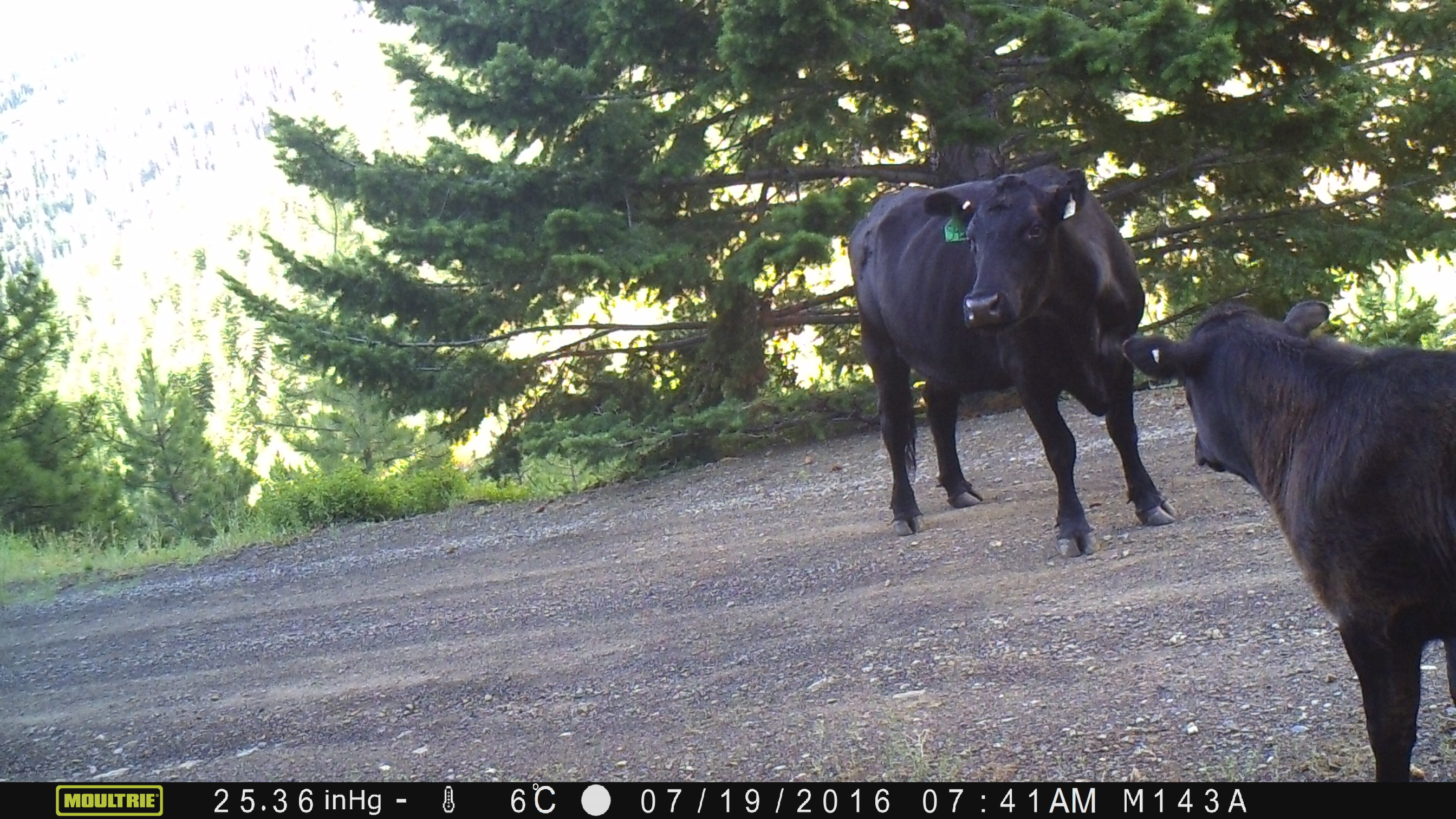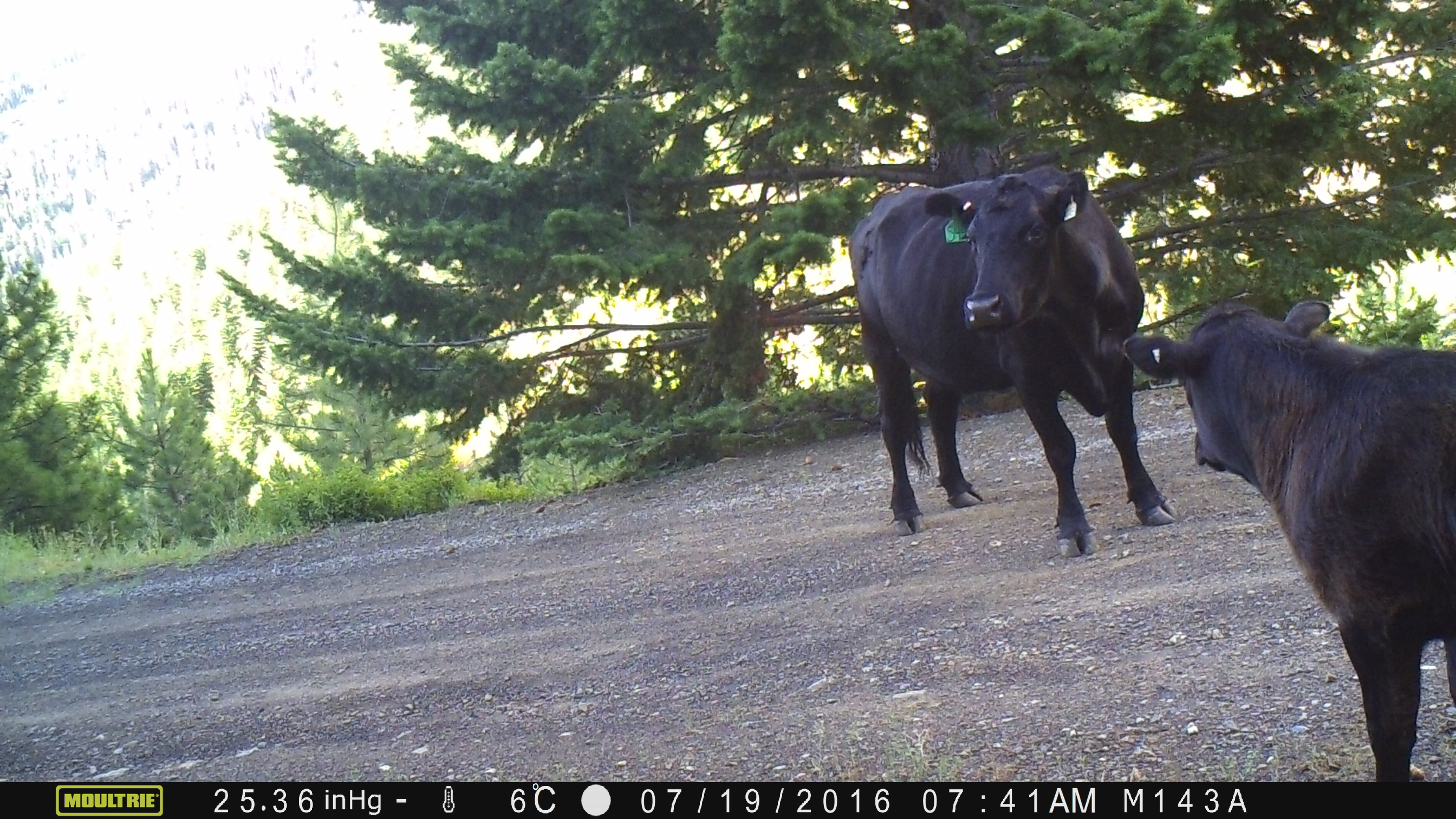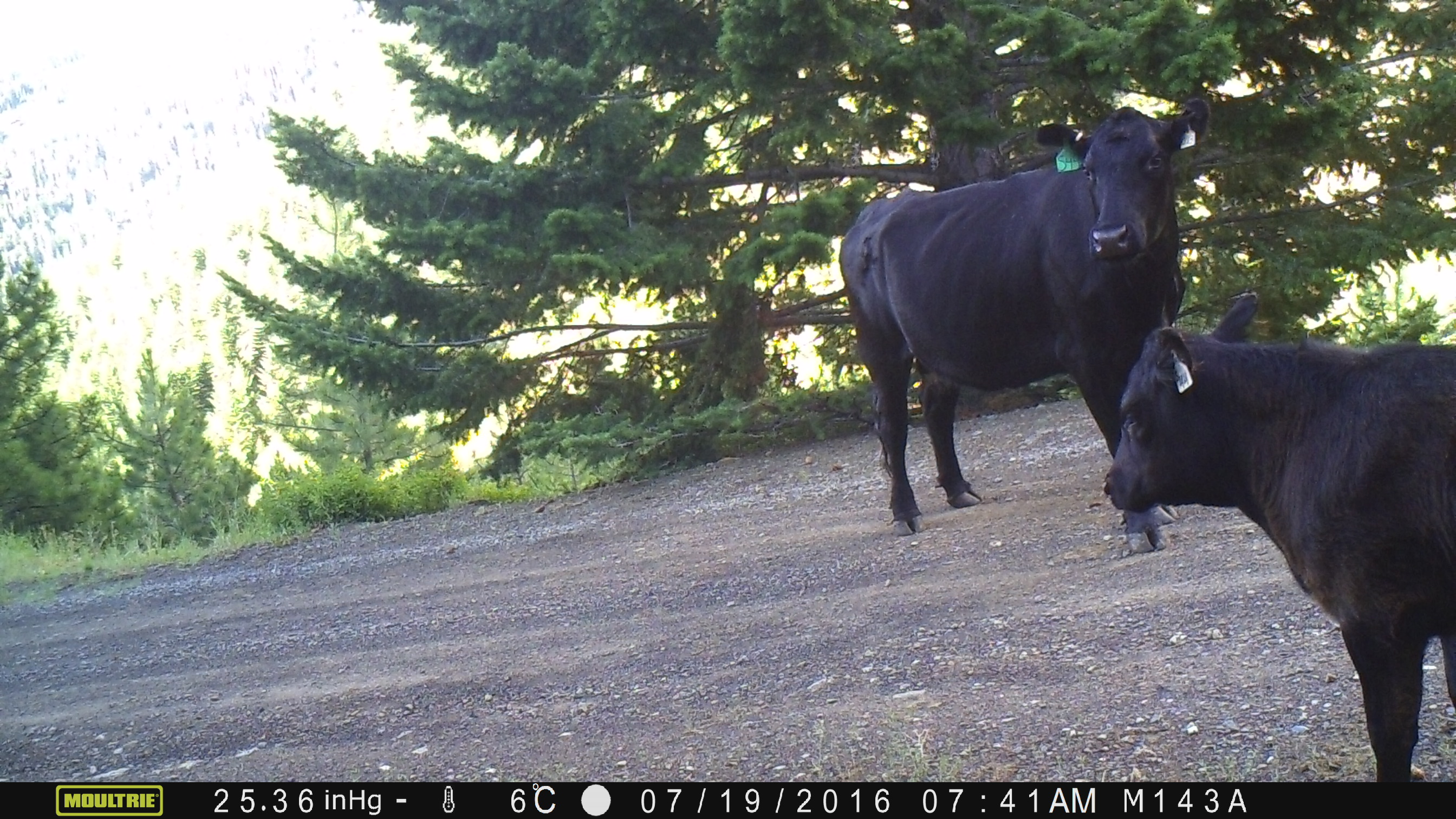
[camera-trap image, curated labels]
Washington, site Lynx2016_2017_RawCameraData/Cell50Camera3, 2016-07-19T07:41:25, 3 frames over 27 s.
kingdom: Animalia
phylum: Chordata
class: Mammalia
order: Artiodactyla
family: Bovidae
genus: Bos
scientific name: Bos taurus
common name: domestic cattle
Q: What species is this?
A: Domestic cattle (Bos taurus).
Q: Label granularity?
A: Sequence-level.